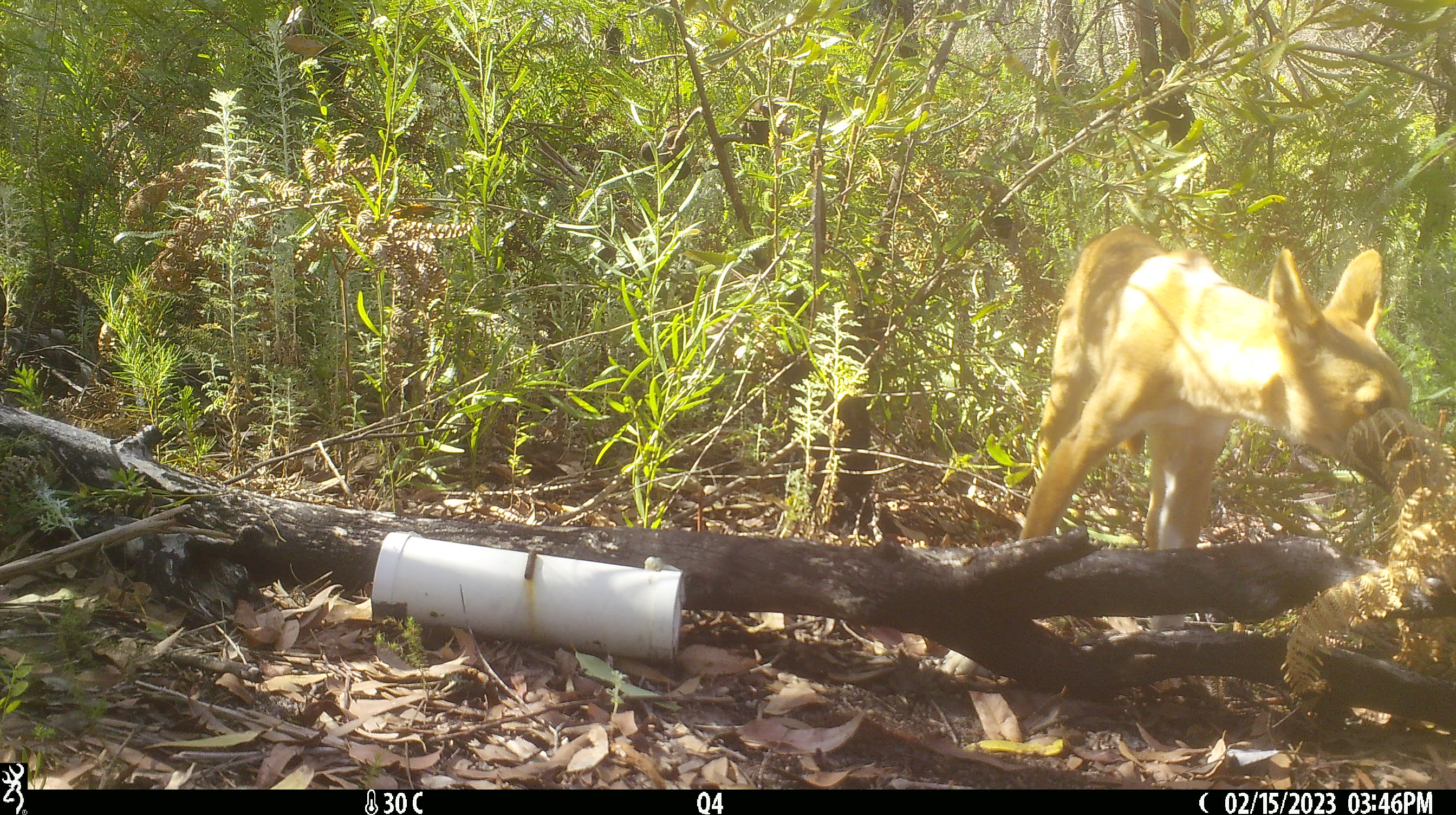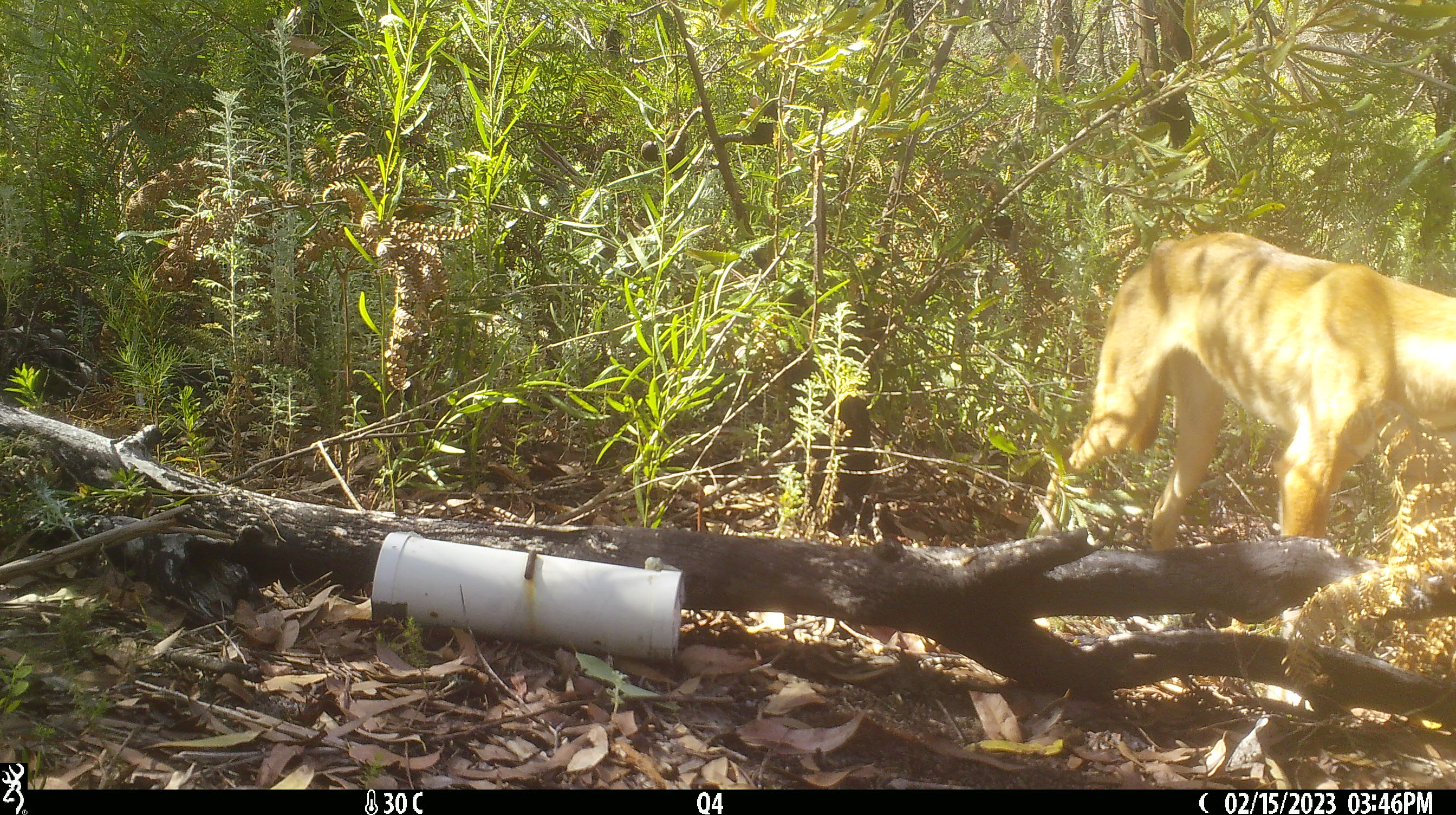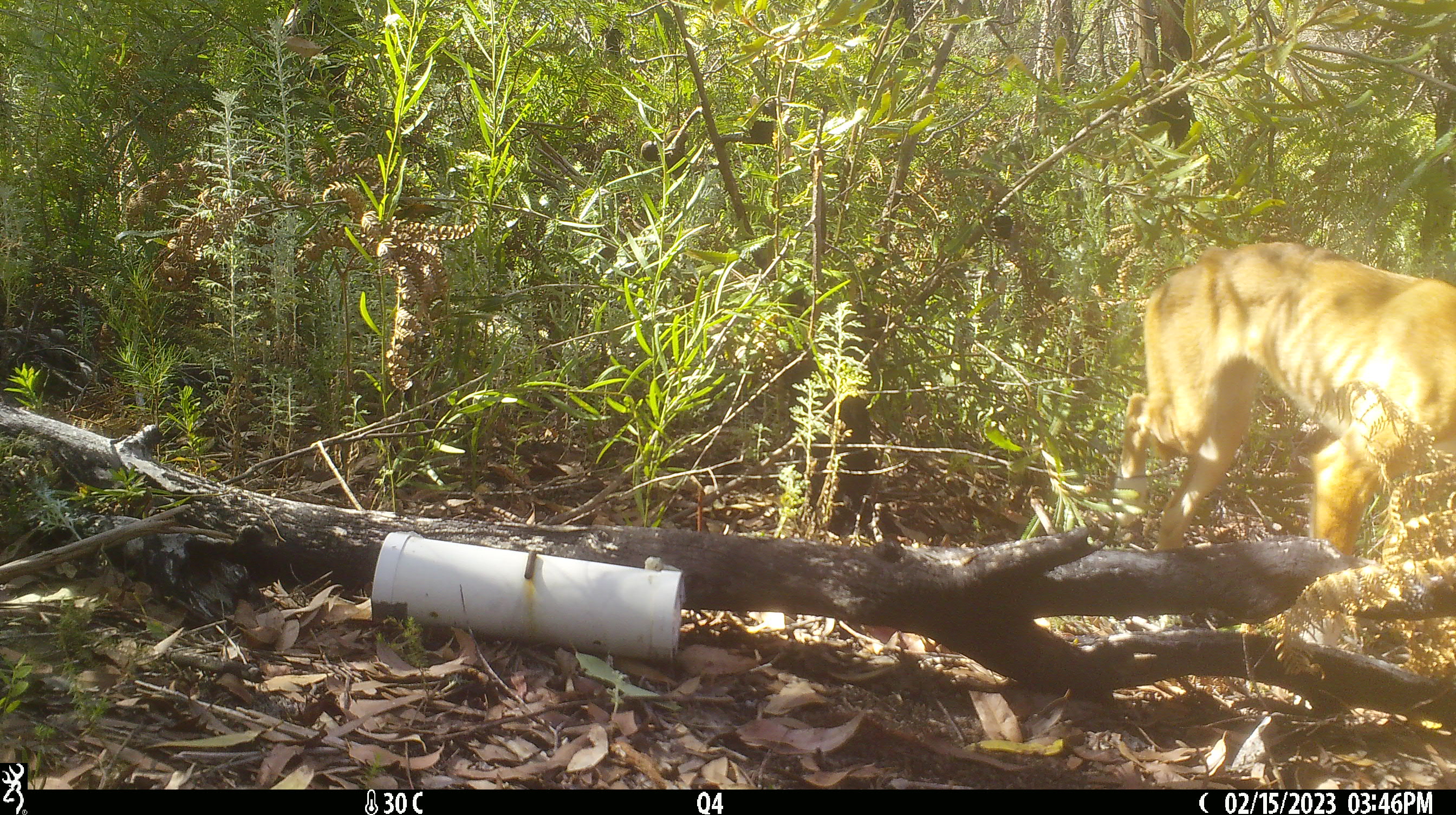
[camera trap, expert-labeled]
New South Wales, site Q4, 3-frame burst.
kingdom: Animalia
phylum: Chordata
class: Mammalia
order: Carnivora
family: Canidae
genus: Canis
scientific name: Canis familiaris dingo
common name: dingo